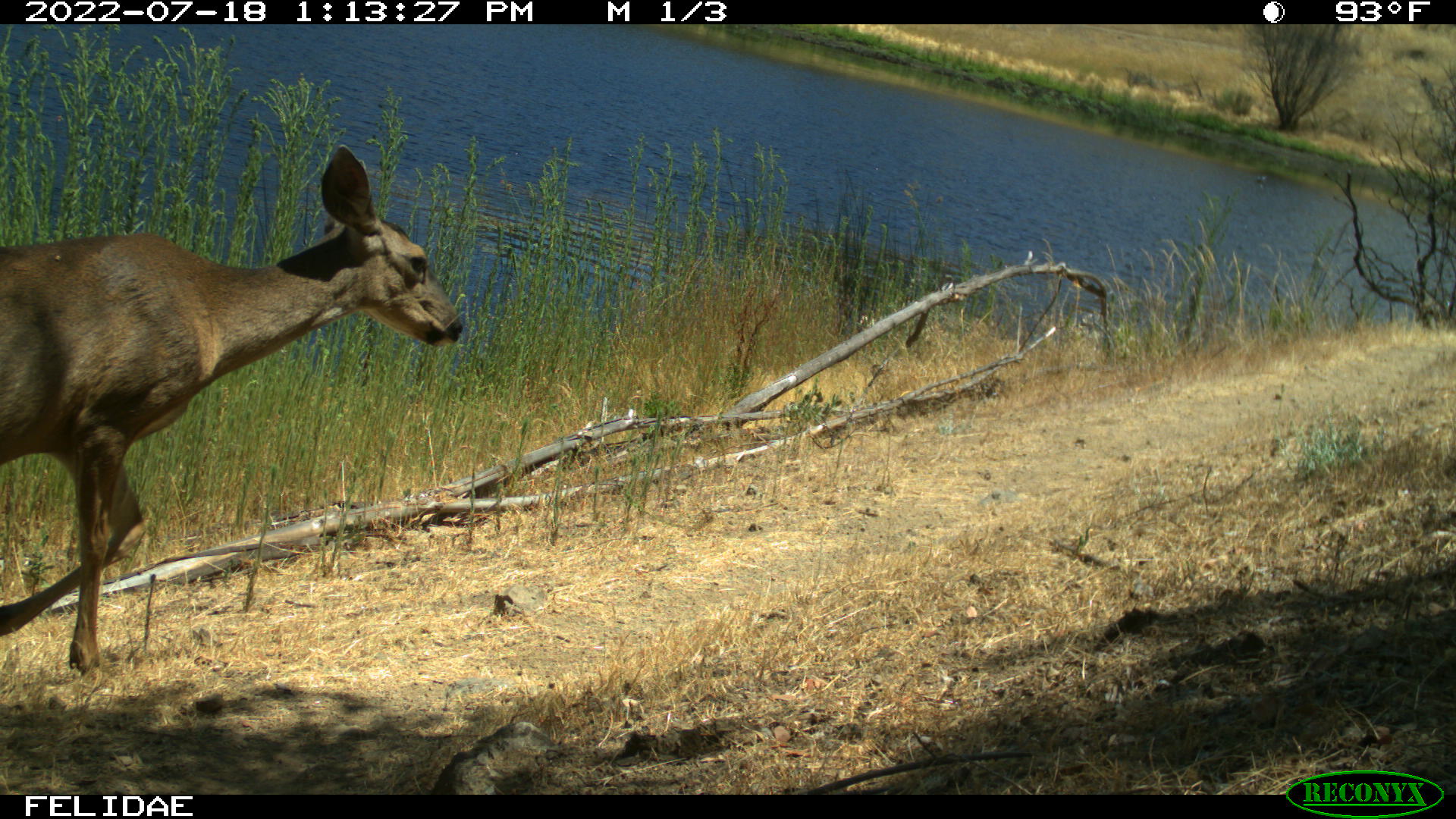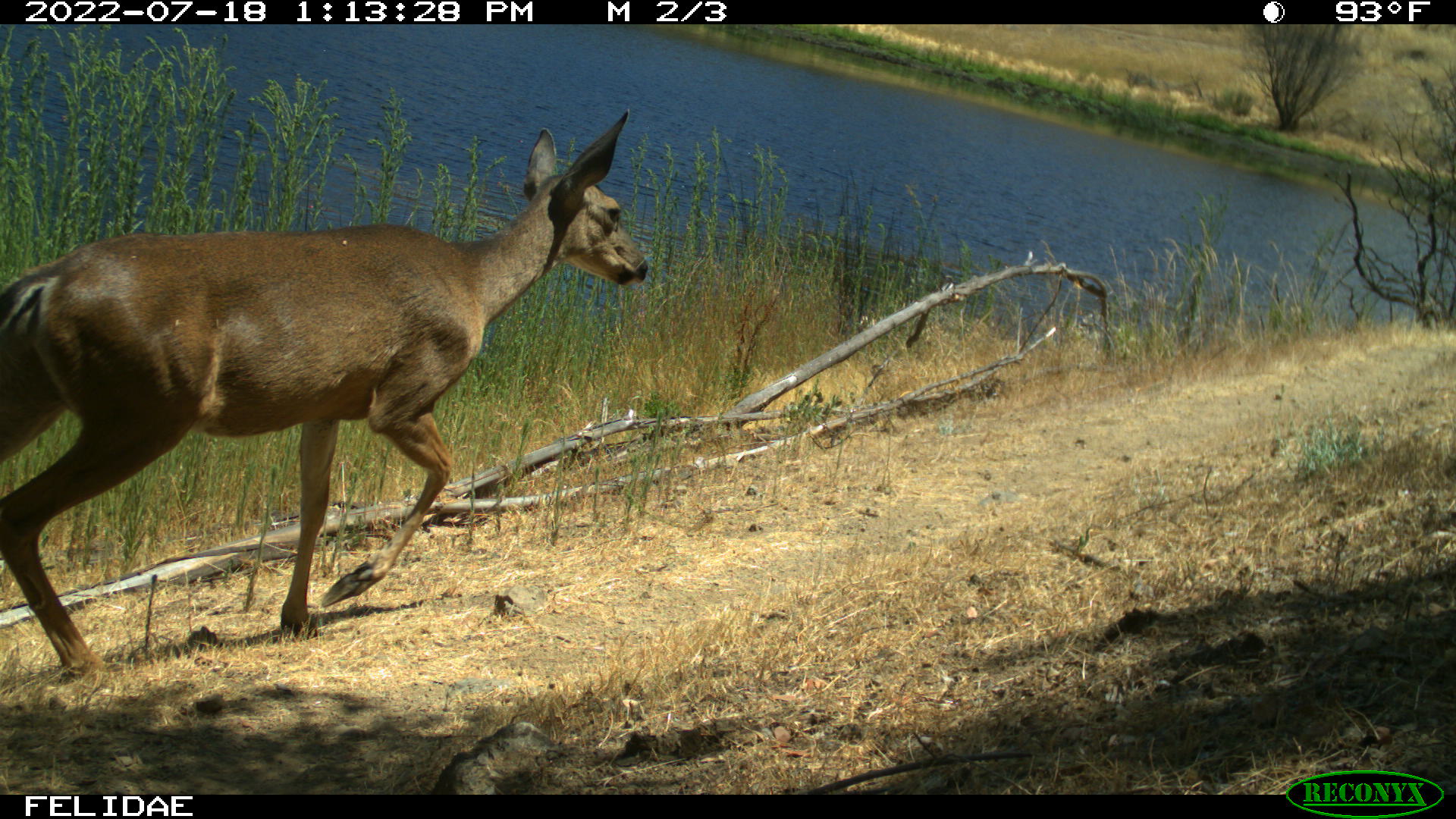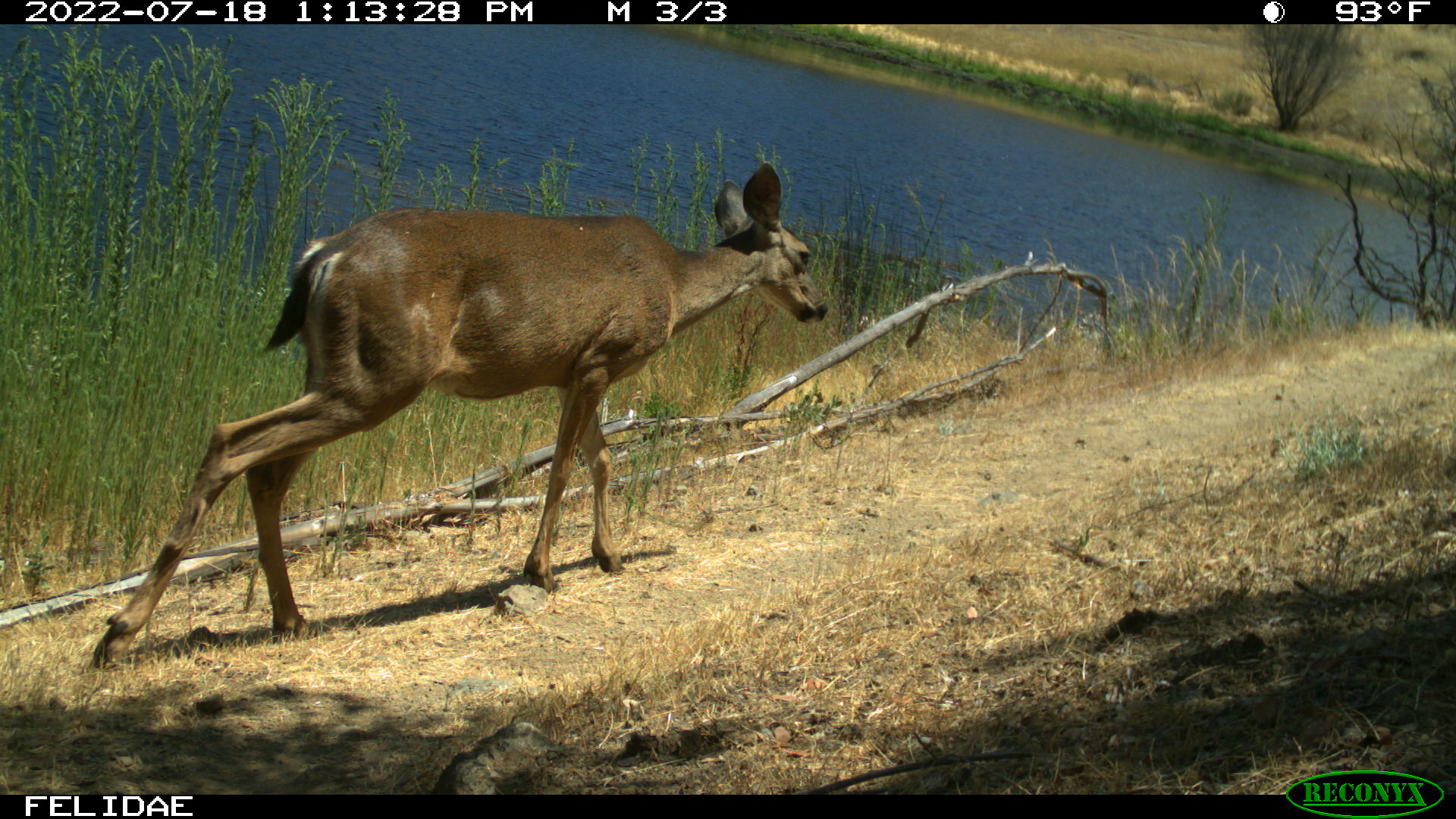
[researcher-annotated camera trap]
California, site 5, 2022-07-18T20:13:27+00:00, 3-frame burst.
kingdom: Animalia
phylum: Chordata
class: Mammalia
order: Artiodactyla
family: Cervidae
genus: Odocoileus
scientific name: Odocoileus hemionus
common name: mule deer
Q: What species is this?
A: Mule deer (Odocoileus hemionus).